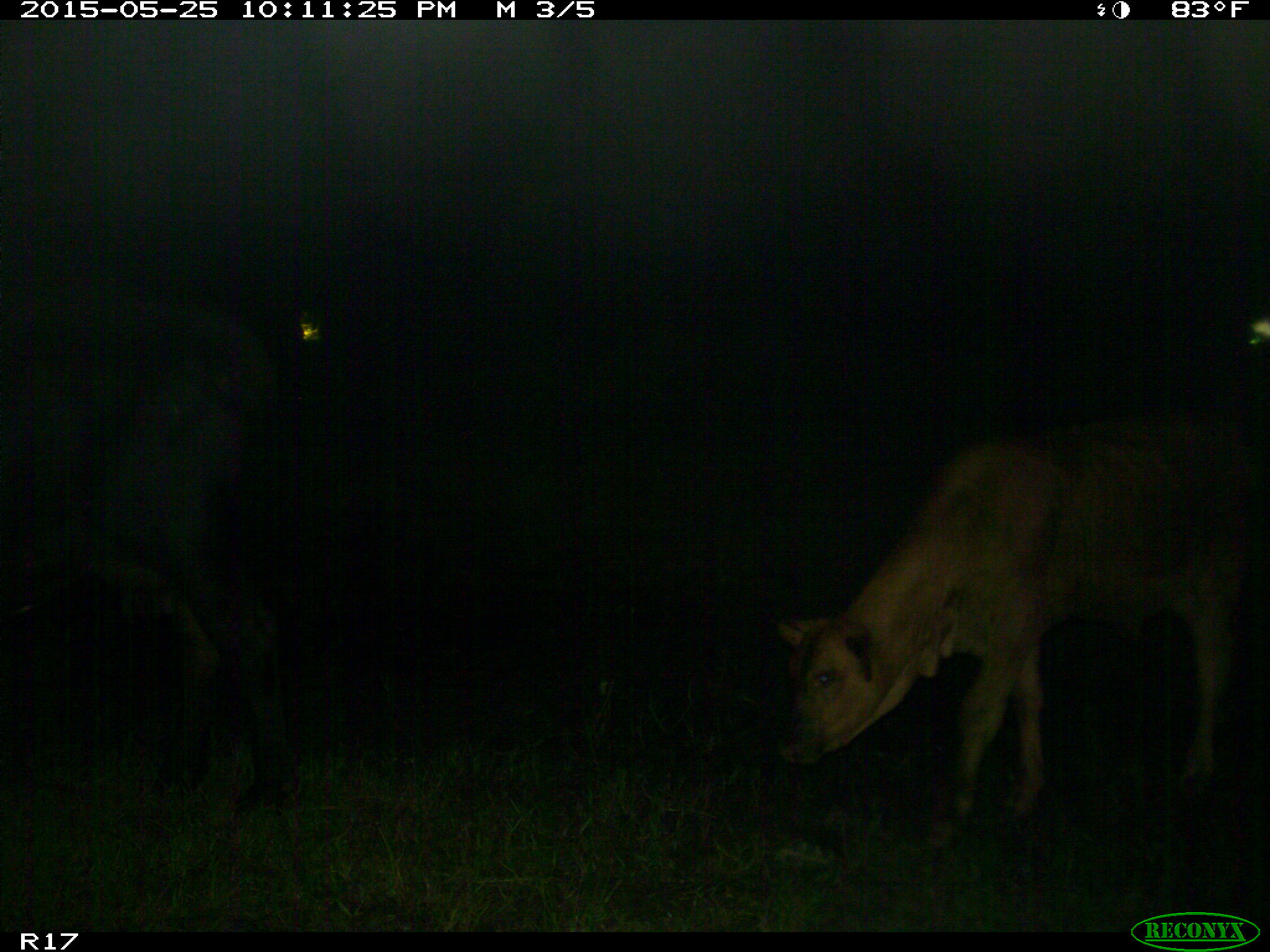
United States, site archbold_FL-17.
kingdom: Animalia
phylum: Chordata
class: Mammalia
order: Artiodactyla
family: Bovidae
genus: Bos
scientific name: Bos taurus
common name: domestic cow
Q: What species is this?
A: Bos taurus (domestic cow).